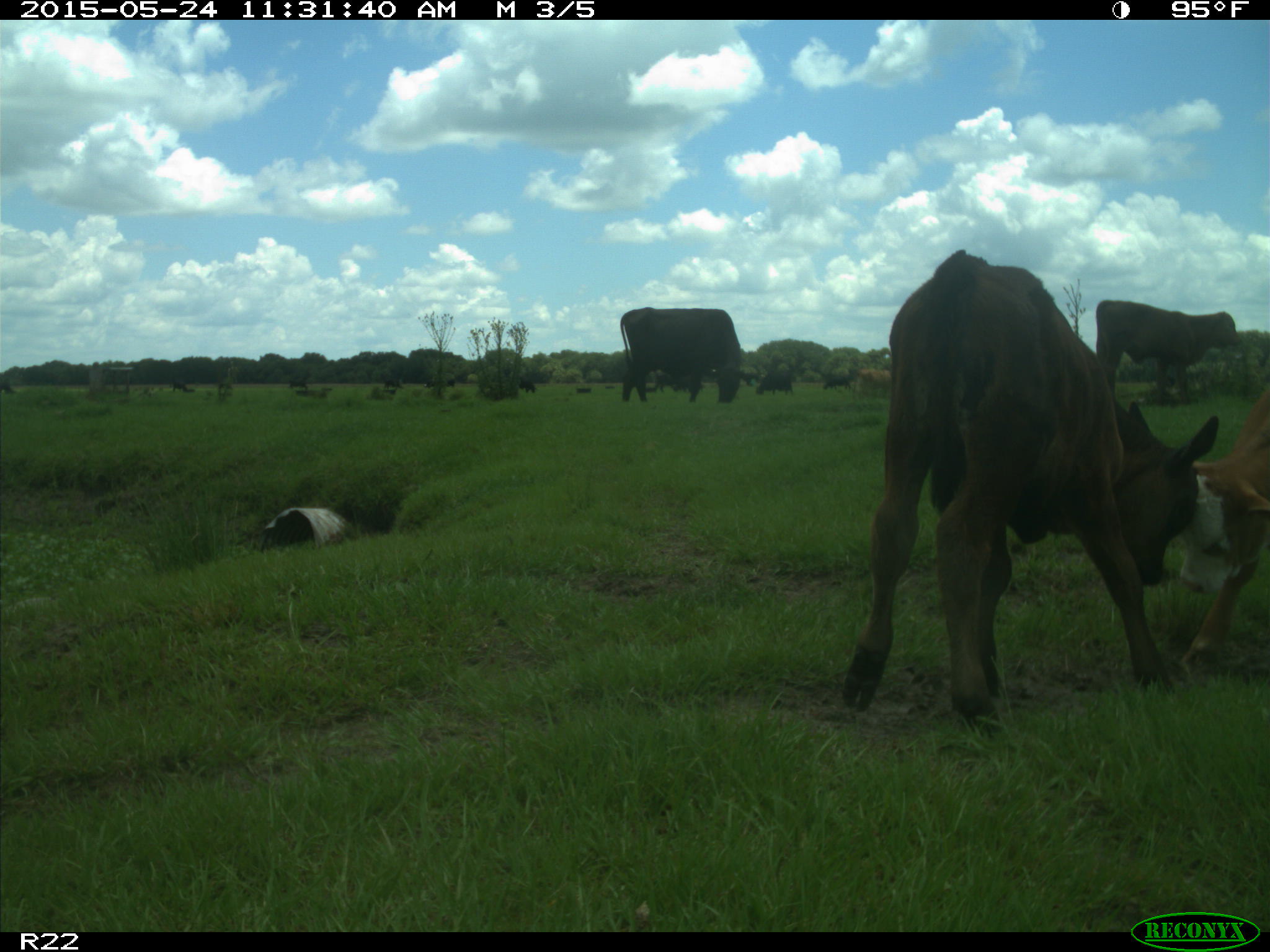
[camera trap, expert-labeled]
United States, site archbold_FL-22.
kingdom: Animalia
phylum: Chordata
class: Mammalia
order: Artiodactyla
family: Bovidae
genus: Bos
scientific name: Bos taurus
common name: domestic cow